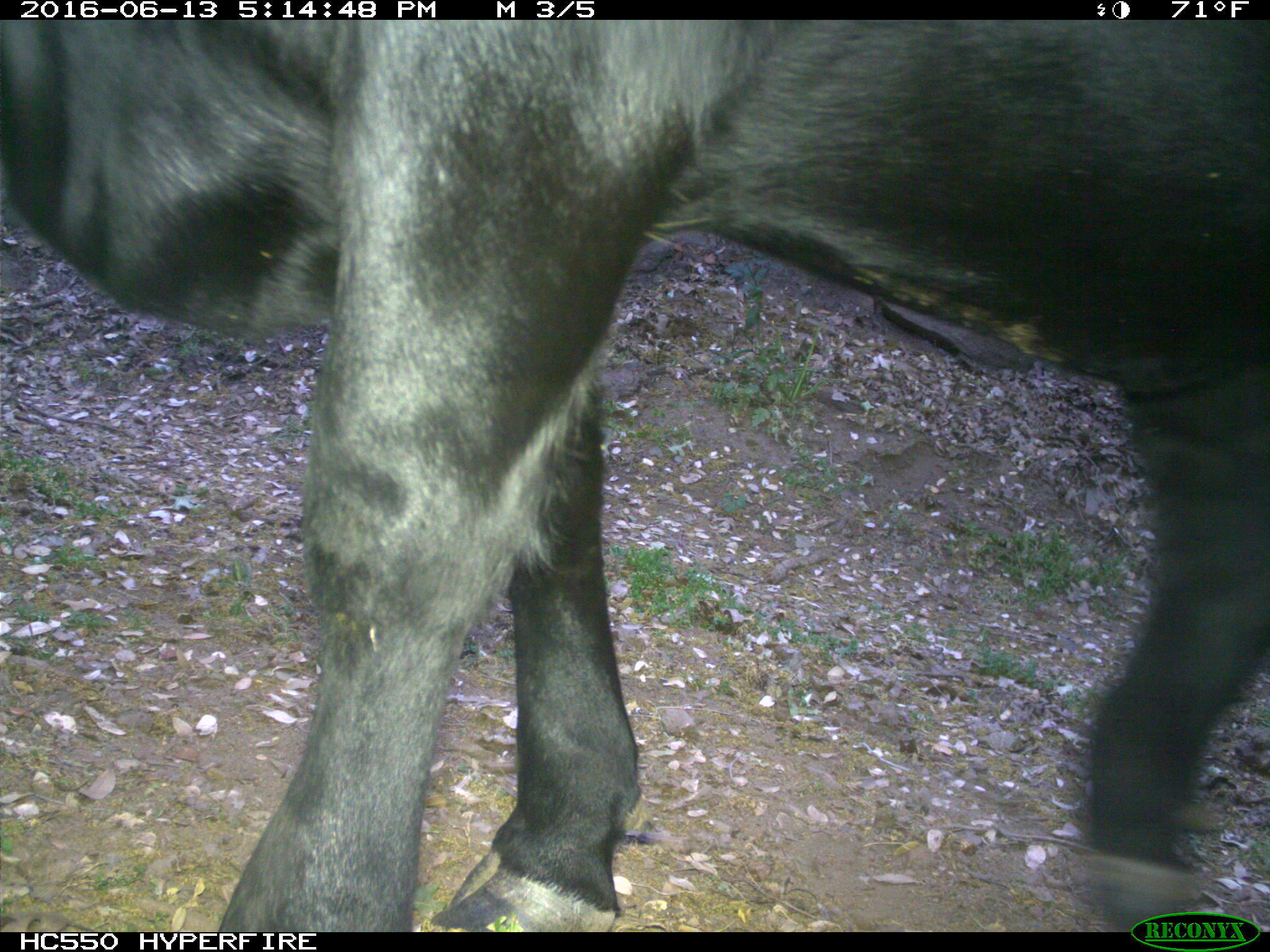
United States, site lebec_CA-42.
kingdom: Animalia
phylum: Chordata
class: Mammalia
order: Artiodactyla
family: Bovidae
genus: Bos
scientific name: Bos taurus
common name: domestic cow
Bos taurus (domestic cow).